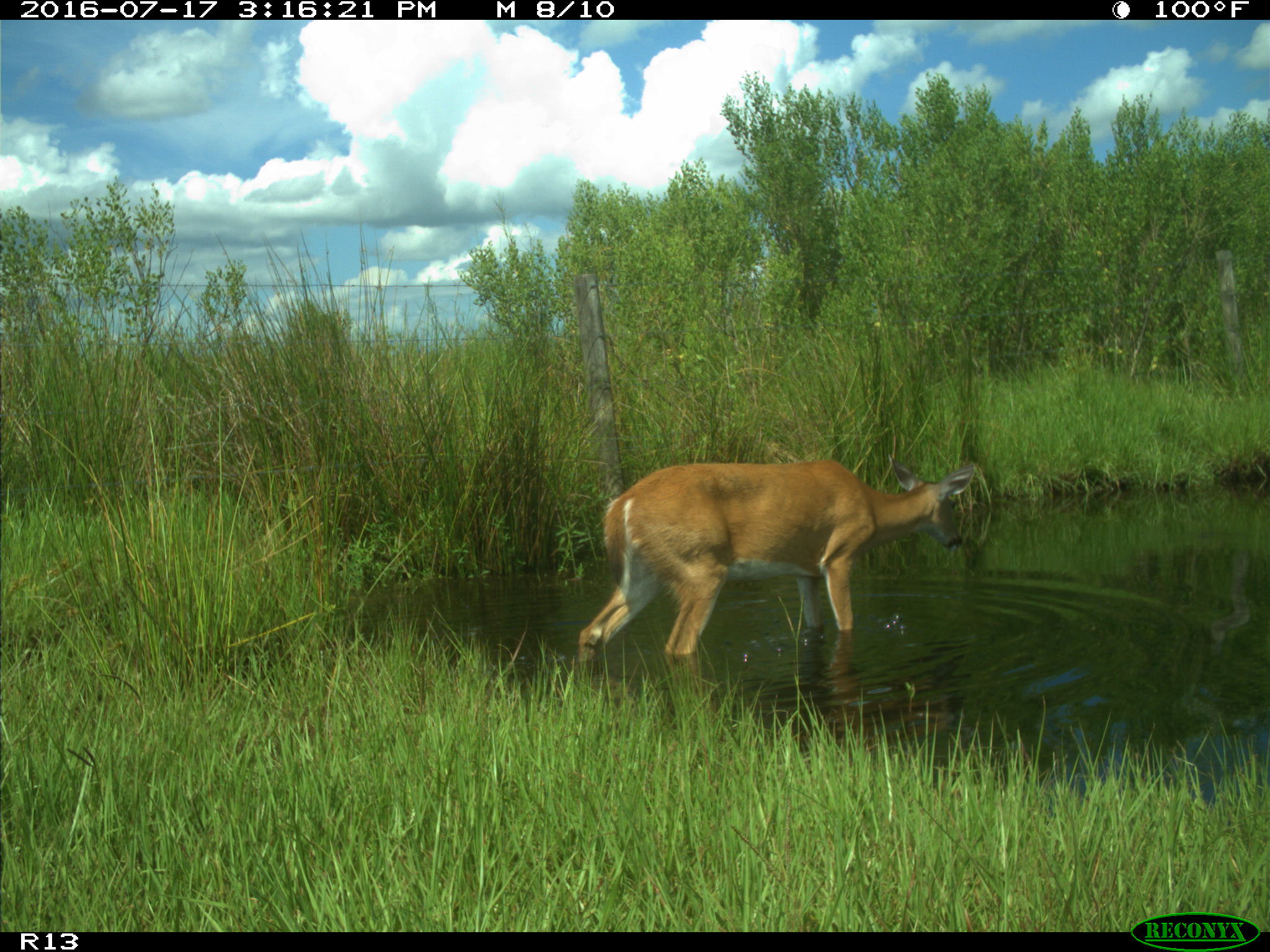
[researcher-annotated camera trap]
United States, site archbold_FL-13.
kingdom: Animalia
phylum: Chordata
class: Mammalia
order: Artiodactyla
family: Cervidae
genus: Odocoileus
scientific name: Odocoileus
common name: deer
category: unidentified deer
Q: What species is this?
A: Unidentified deer (deer) (Odocoileus).